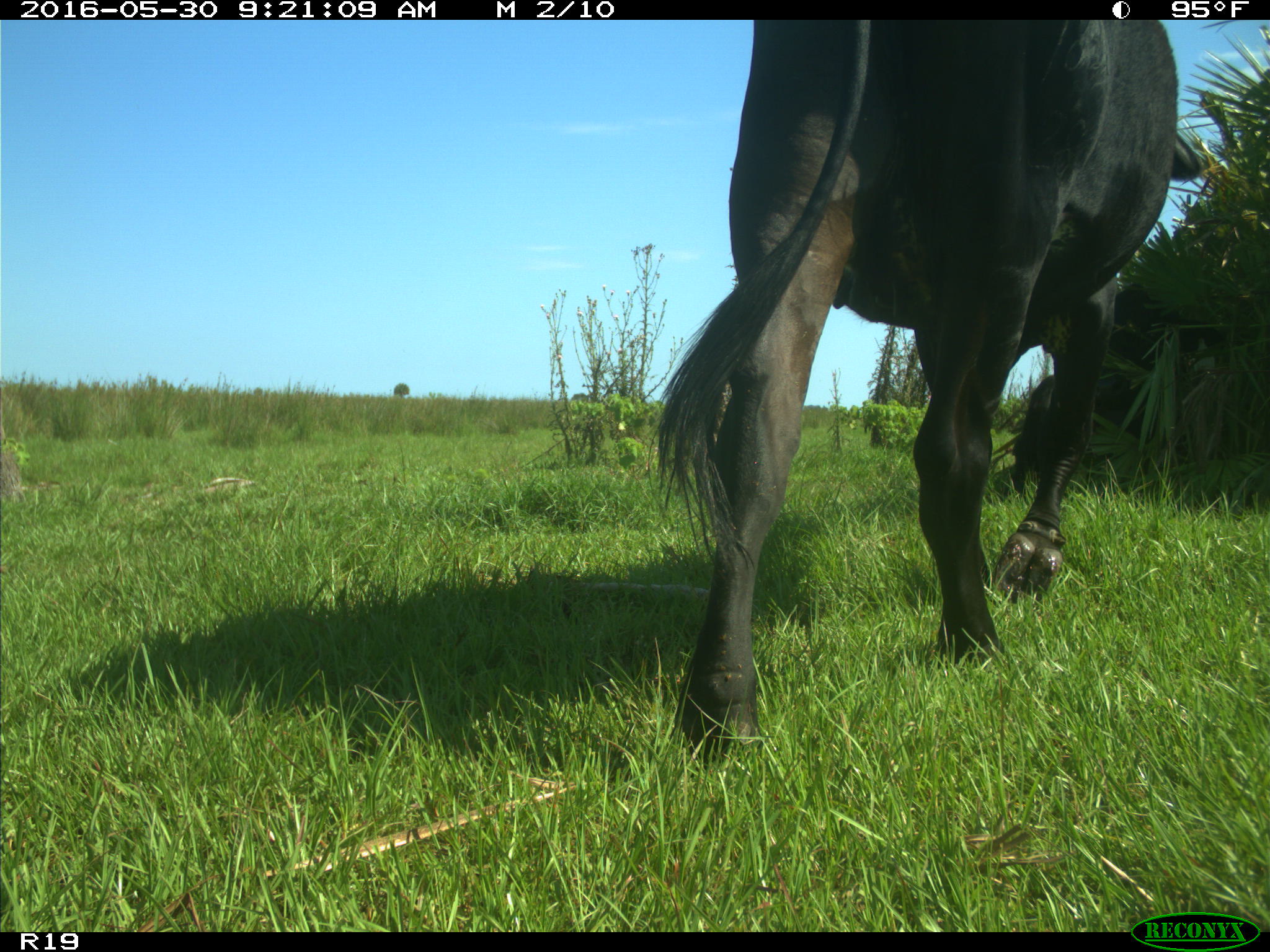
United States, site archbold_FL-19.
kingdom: Animalia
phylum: Chordata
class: Mammalia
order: Artiodactyla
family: Bovidae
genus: Bos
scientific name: Bos taurus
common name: domestic cow